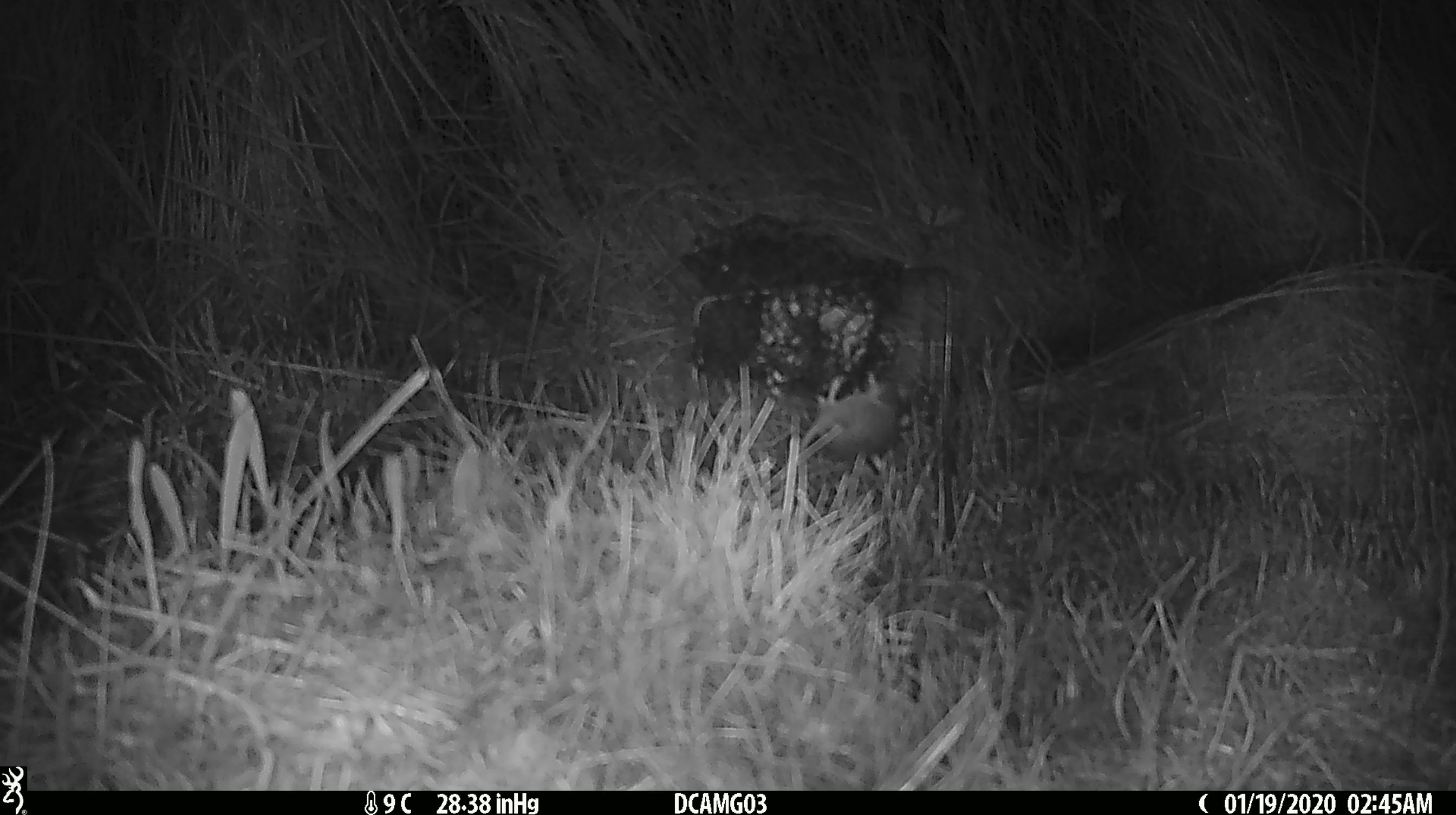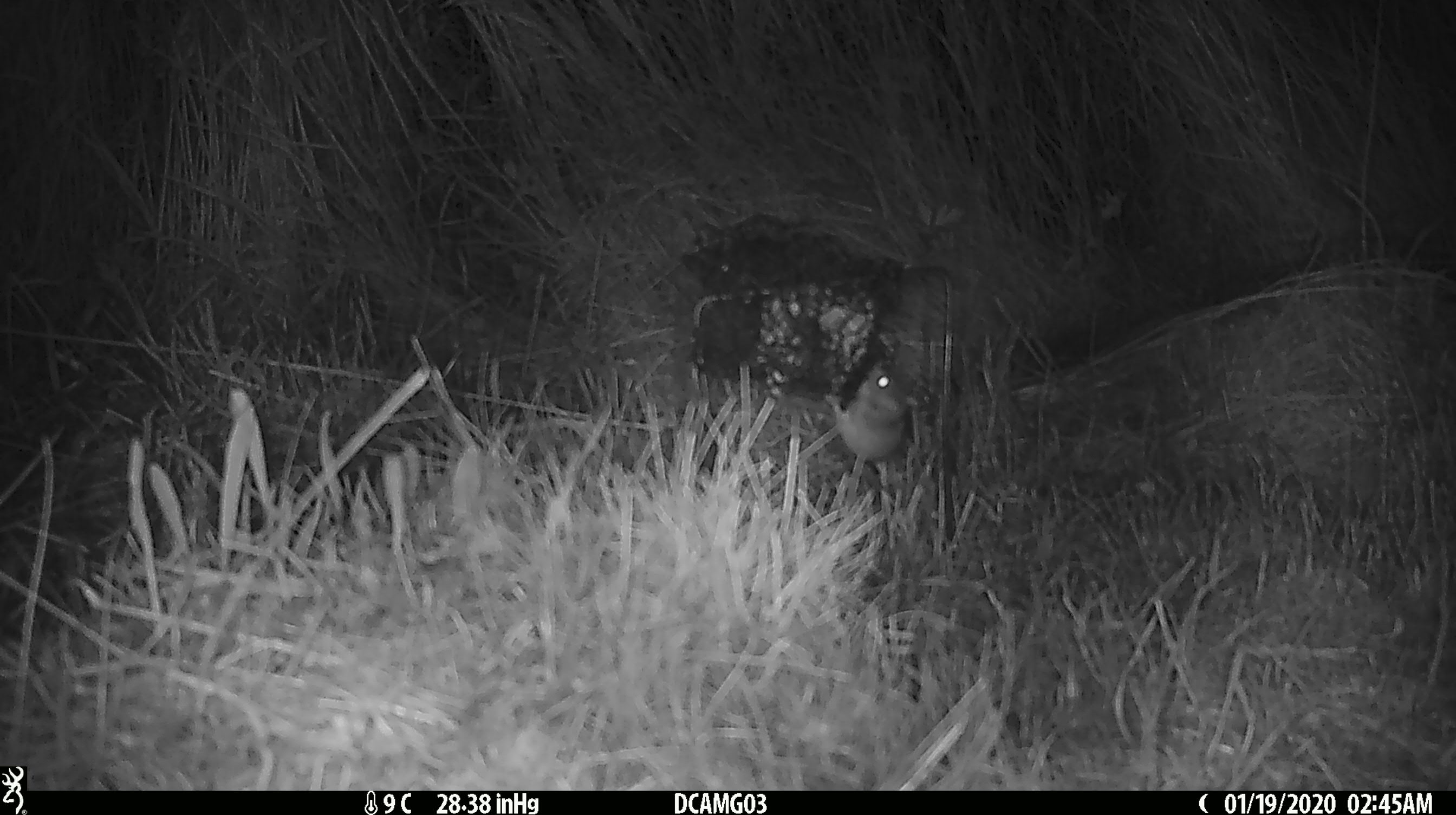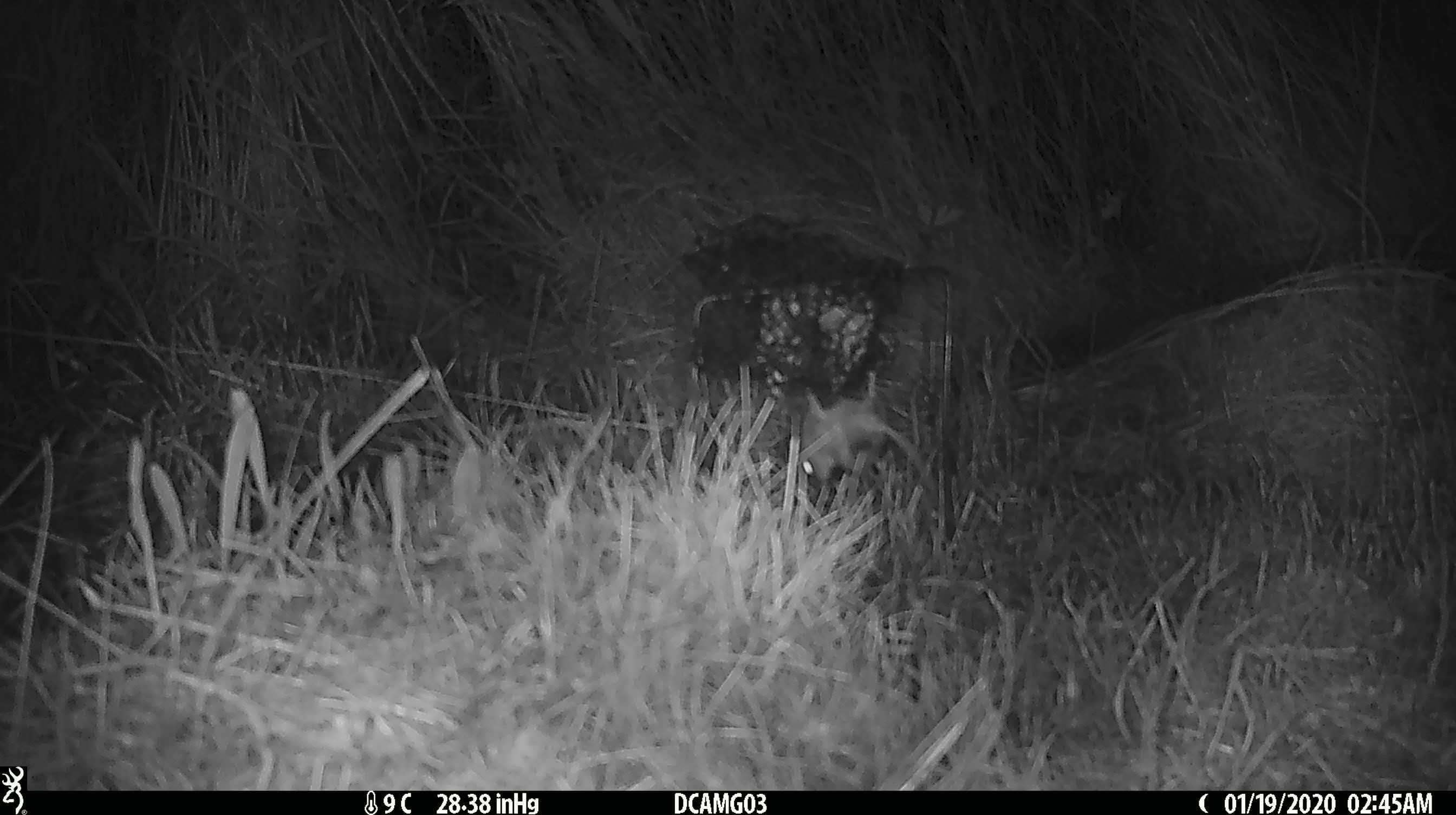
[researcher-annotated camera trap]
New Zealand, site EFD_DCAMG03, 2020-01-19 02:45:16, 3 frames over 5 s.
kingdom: Animalia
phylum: Chordata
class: Mammalia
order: Rodentia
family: Muridae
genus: Mus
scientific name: Mus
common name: mouse